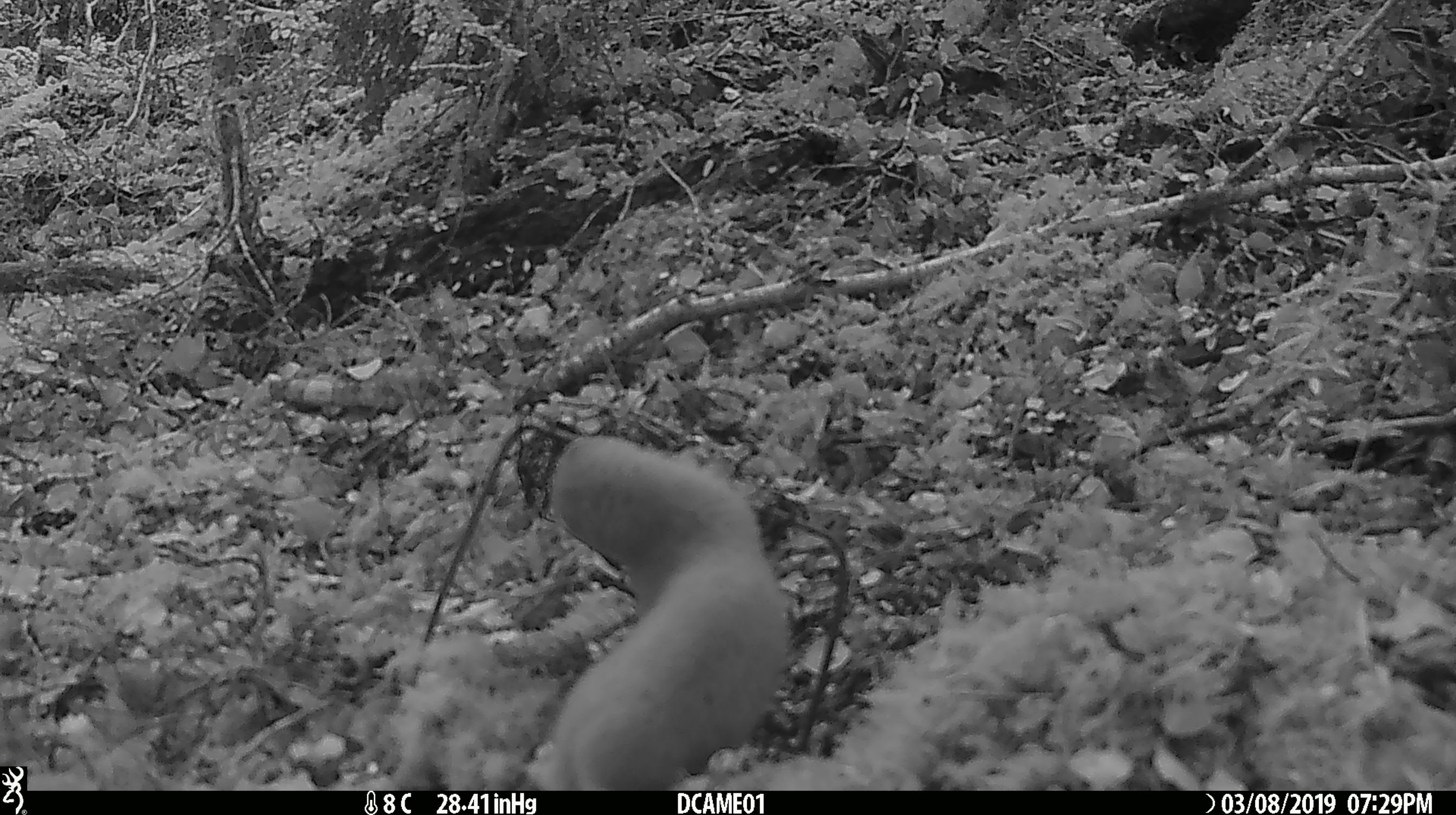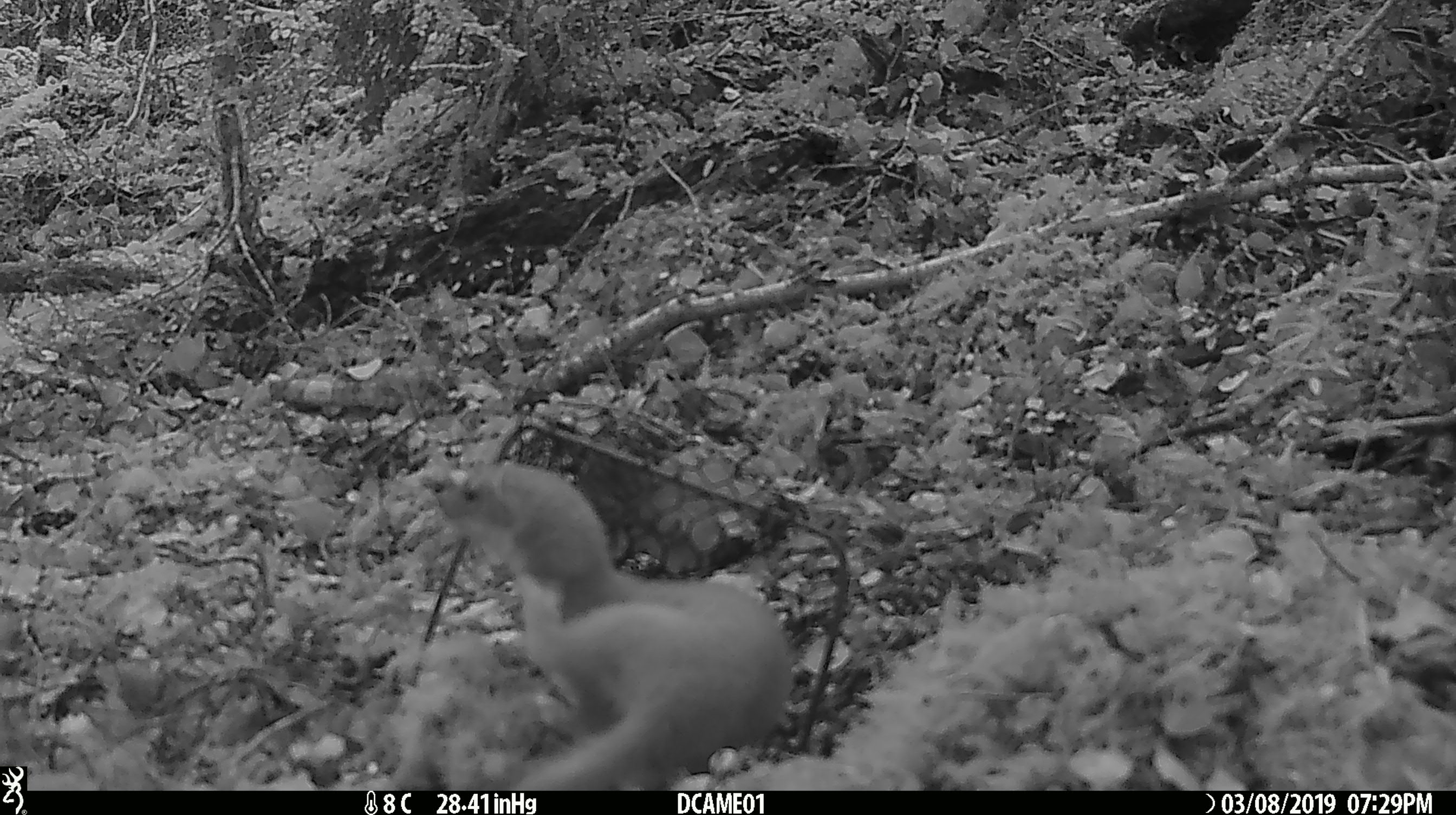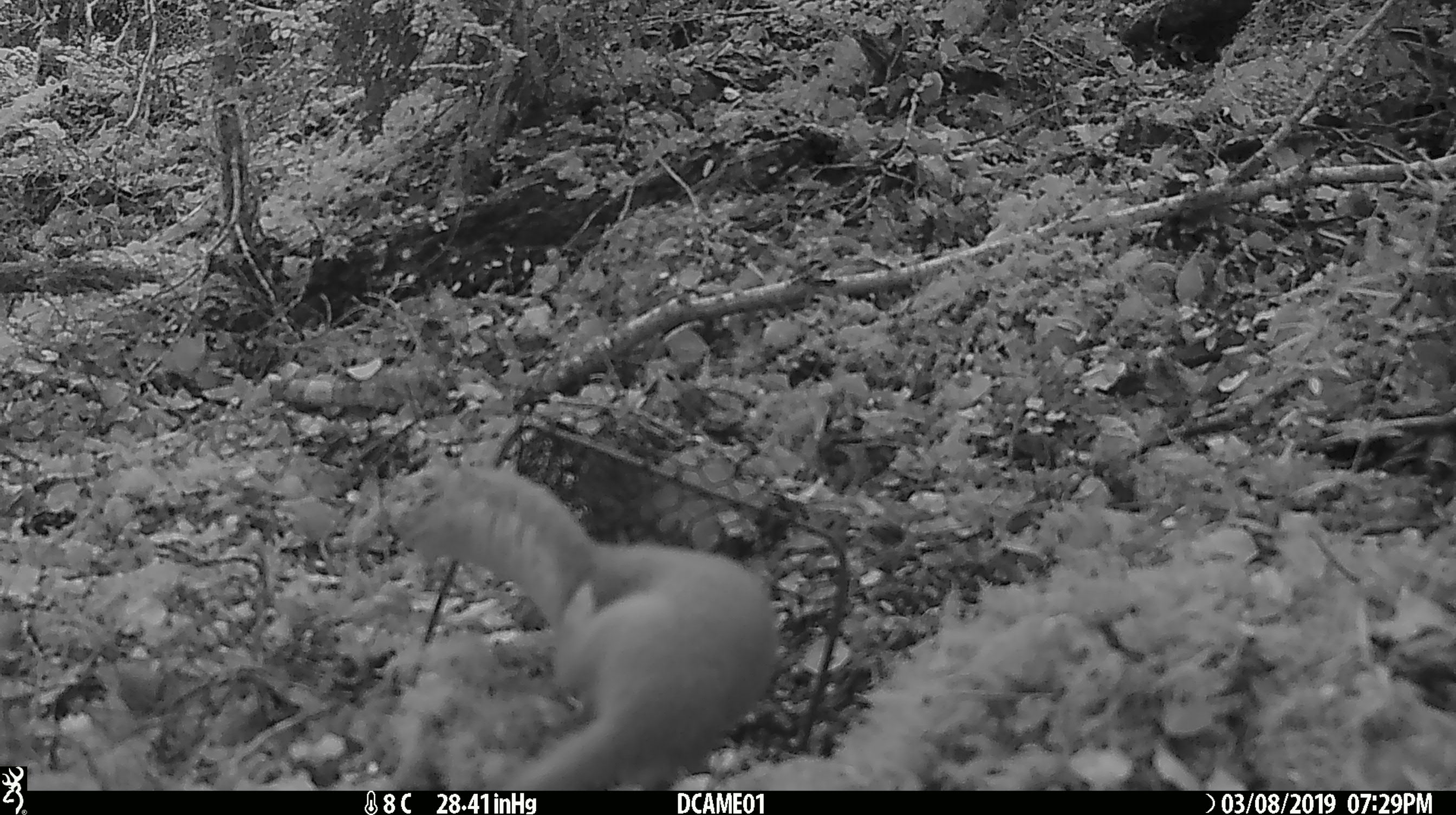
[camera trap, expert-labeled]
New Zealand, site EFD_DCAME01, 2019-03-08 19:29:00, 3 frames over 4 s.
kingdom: Animalia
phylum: Chordata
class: Mammalia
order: Carnivora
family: Mustelidae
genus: Mustela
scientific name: Mustela erminea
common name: stoat